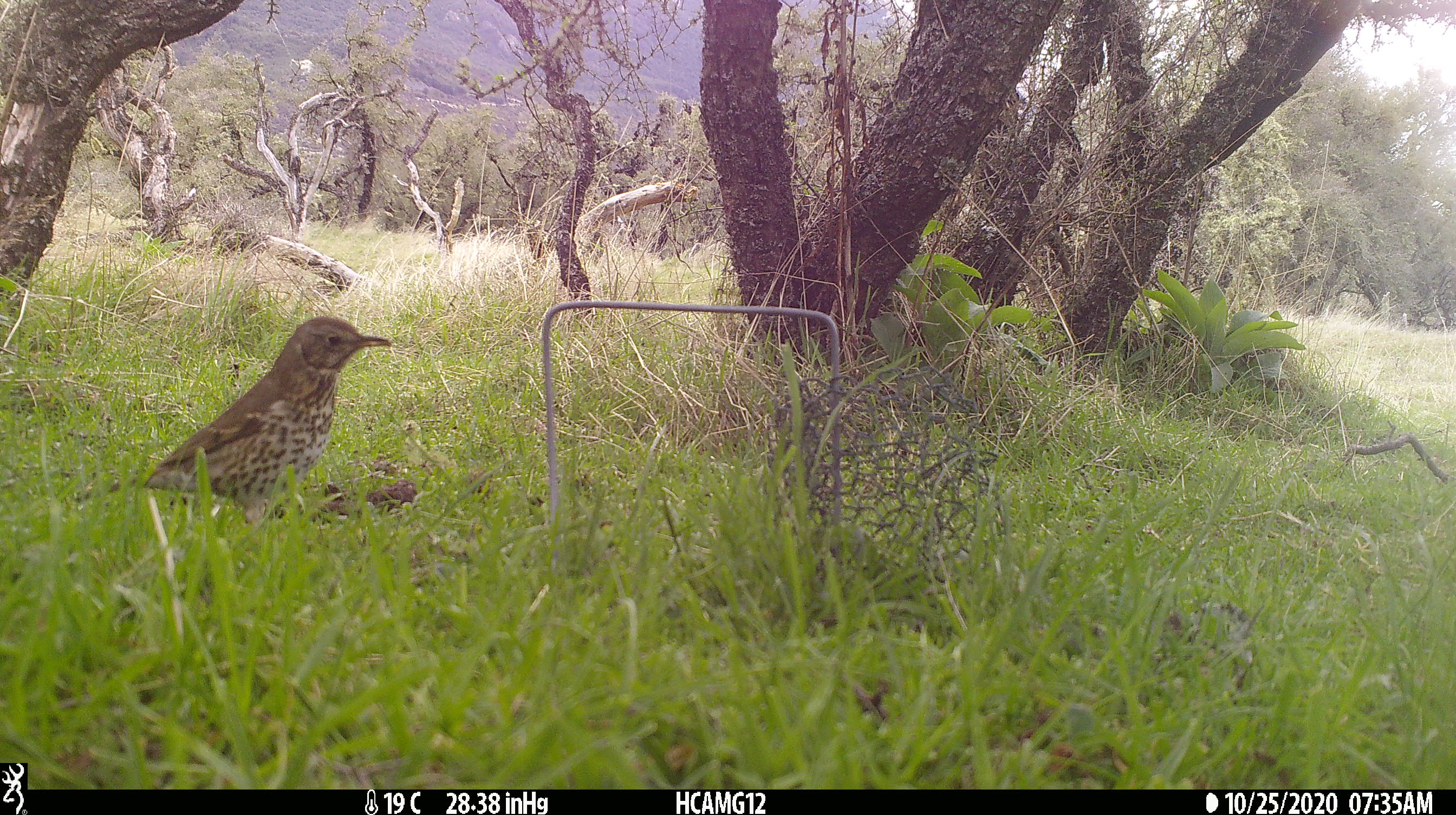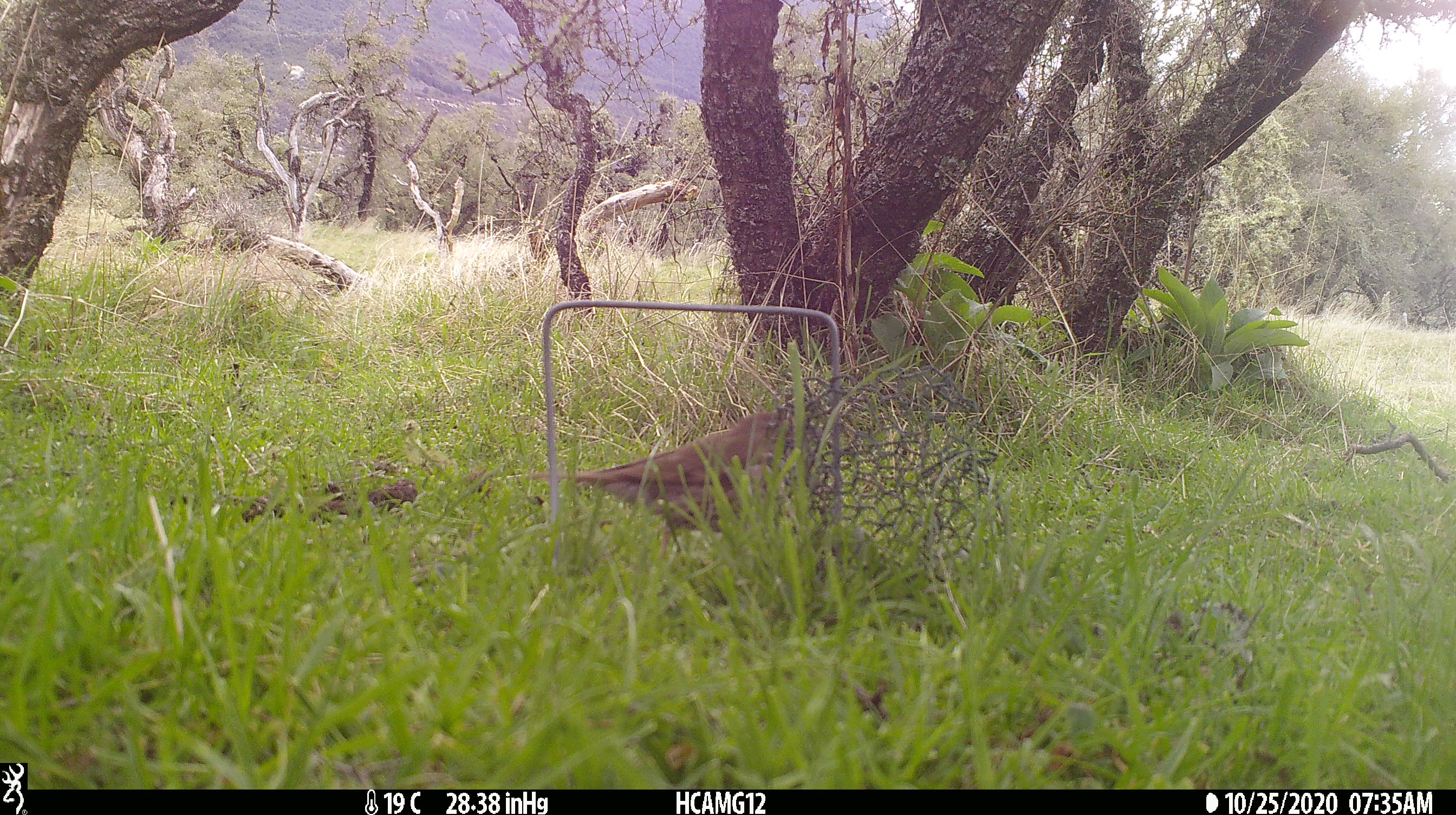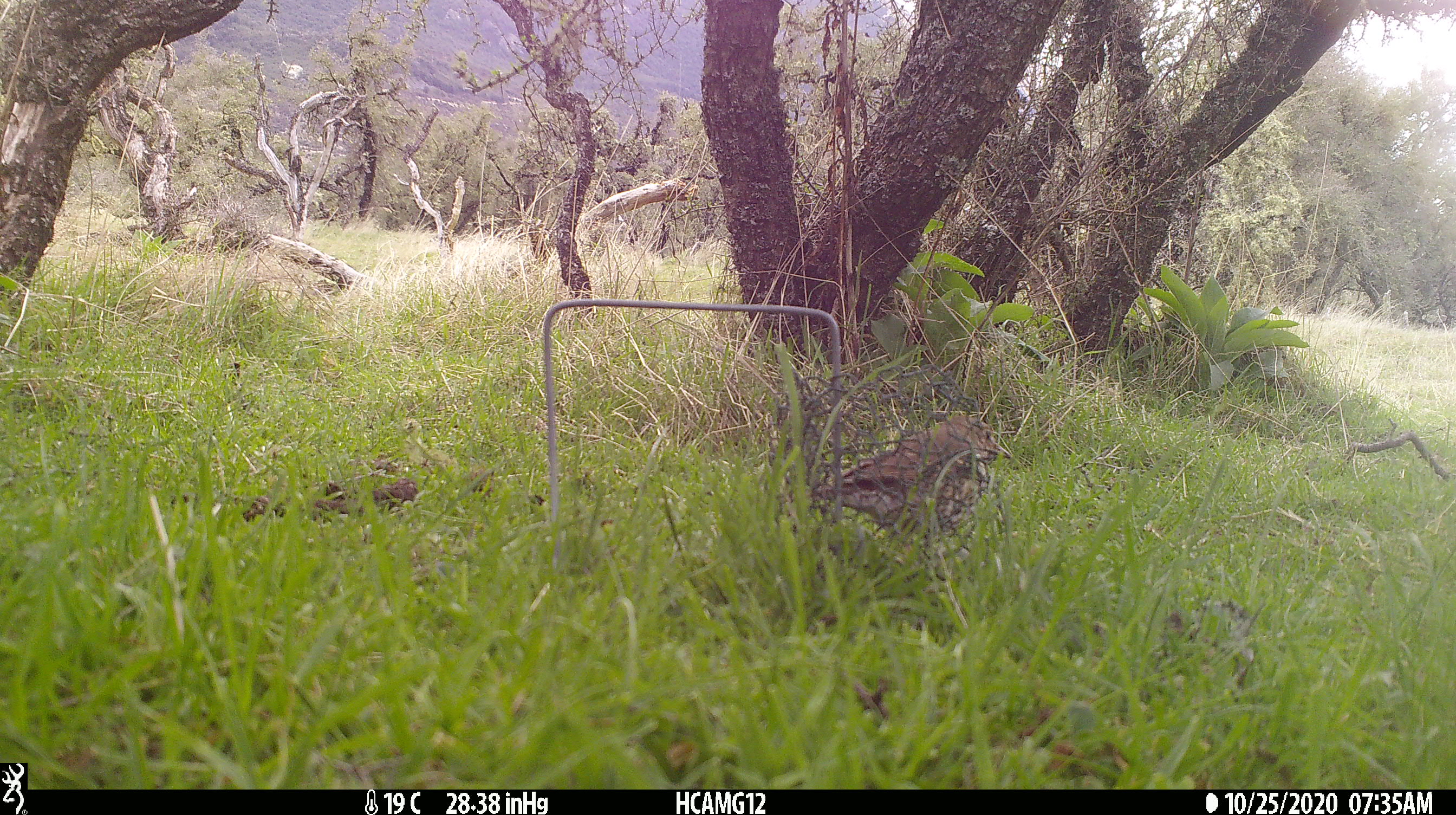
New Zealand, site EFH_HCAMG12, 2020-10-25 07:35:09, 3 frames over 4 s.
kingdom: Animalia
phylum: Chordata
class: Aves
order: Passeriformes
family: Turdidae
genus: Turdus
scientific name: Turdus philomelos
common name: song thrush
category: thrush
Thrush (song thrush) (Turdus philomelos).